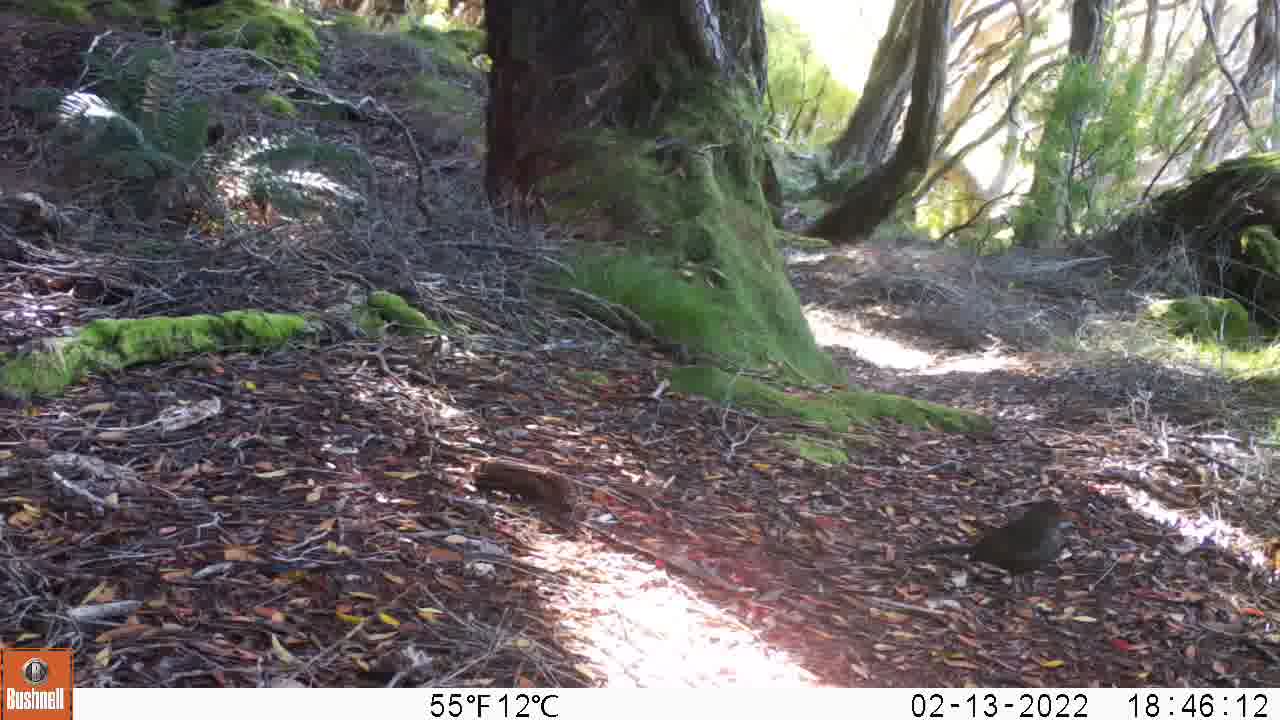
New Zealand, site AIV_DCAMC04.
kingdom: Animalia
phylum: Chordata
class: Aves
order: Passeriformes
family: Turdidae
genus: Turdus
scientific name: Turdus merula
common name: eurasian blackbird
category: blackbird